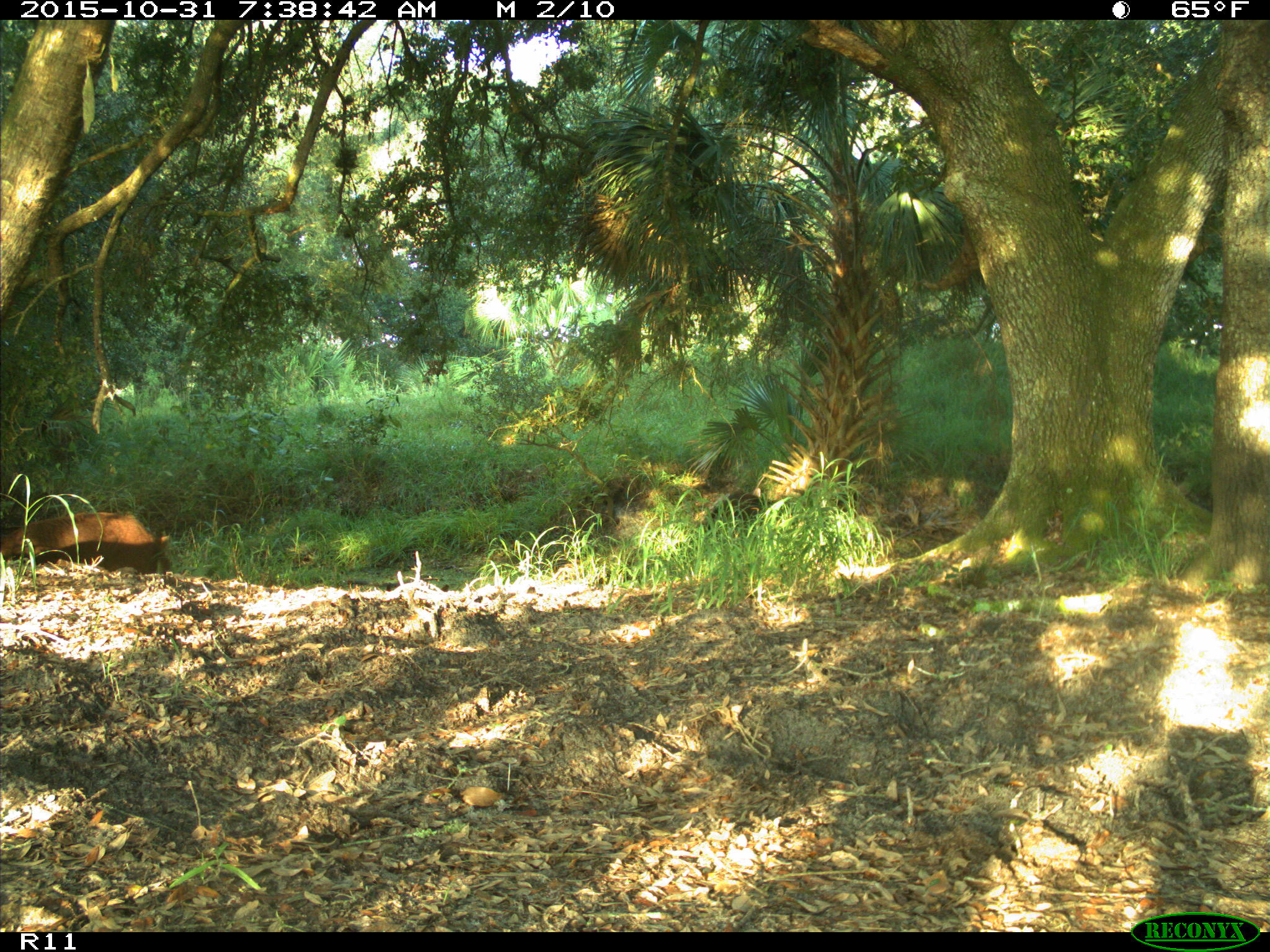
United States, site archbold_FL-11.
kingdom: Animalia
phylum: Chordata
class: Mammalia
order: Artiodactyla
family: Suidae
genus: Sus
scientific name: Sus scrofa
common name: wild boar